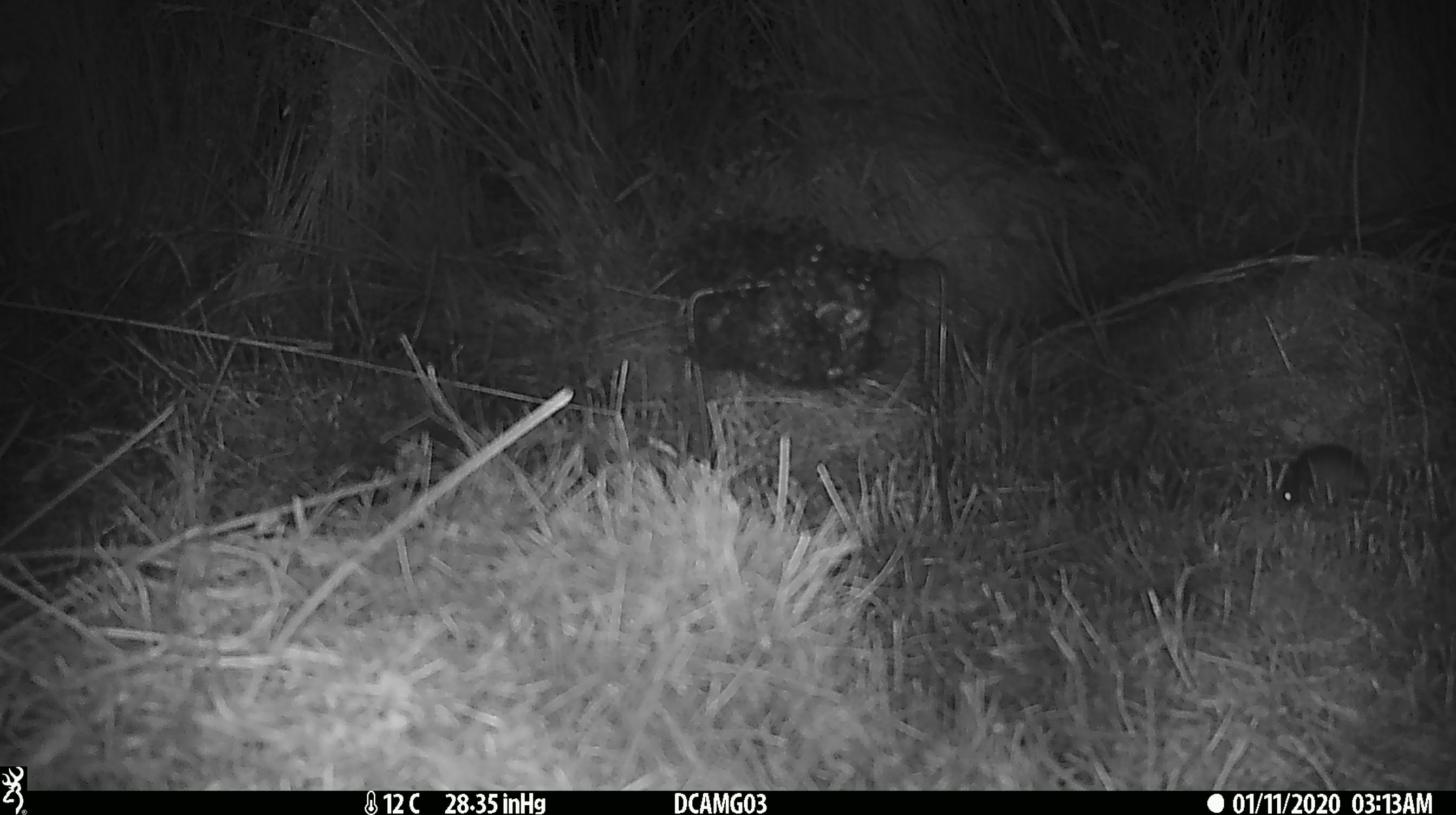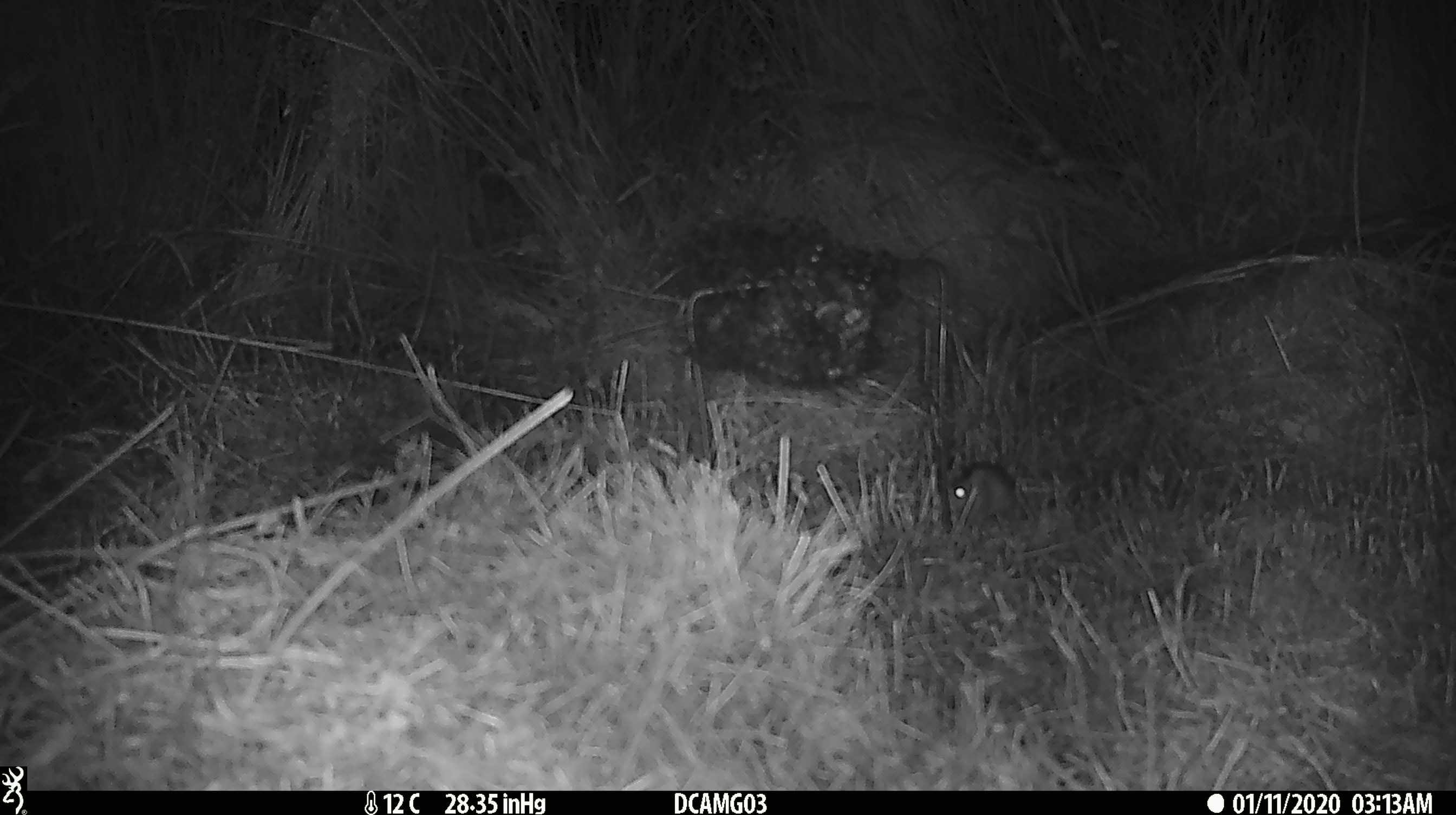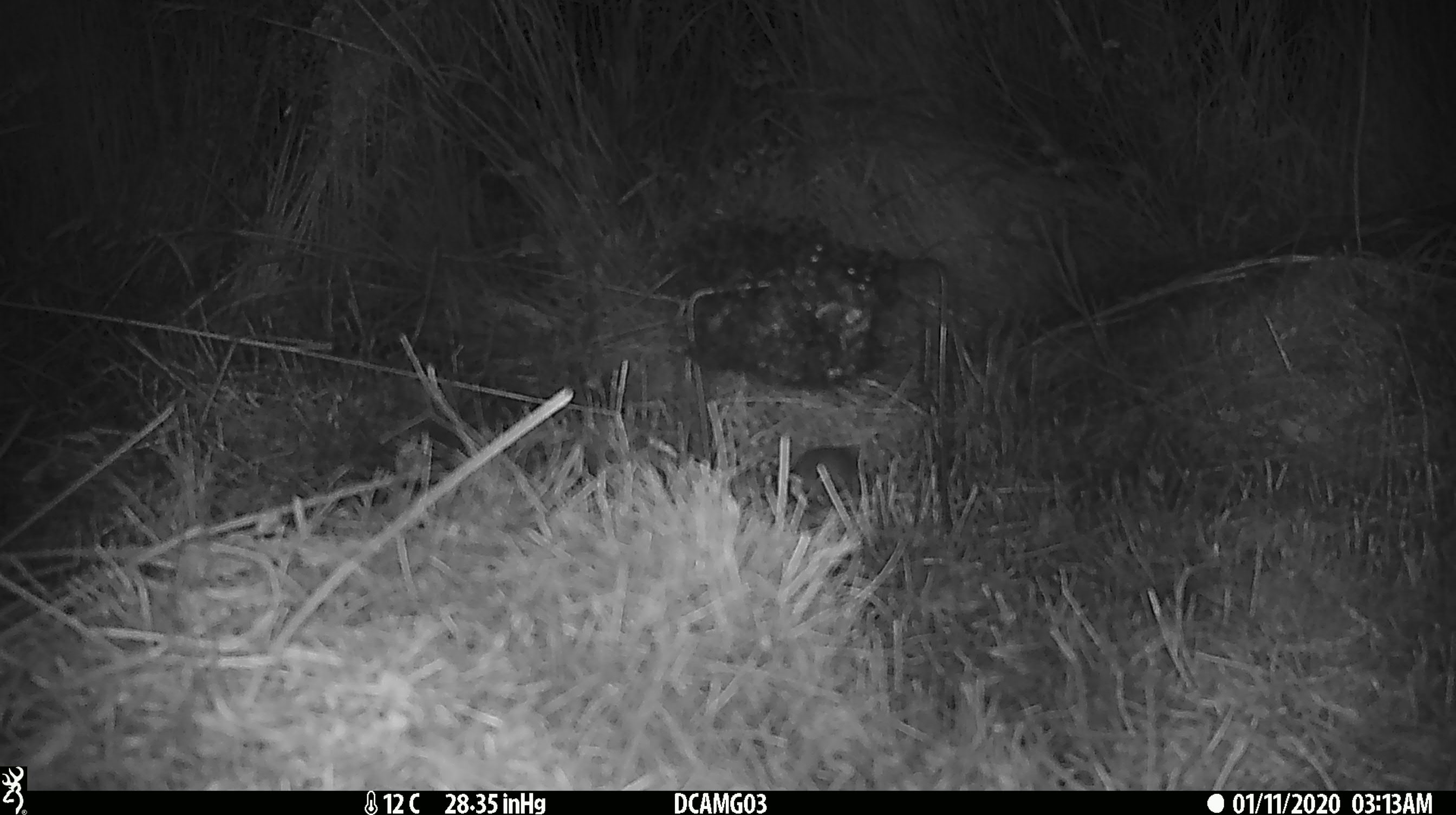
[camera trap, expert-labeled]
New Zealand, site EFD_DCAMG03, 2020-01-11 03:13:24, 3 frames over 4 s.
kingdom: Animalia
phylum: Chordata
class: Mammalia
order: Rodentia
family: Muridae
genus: Mus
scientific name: Mus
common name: mouse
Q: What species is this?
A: Mouse (Mus).